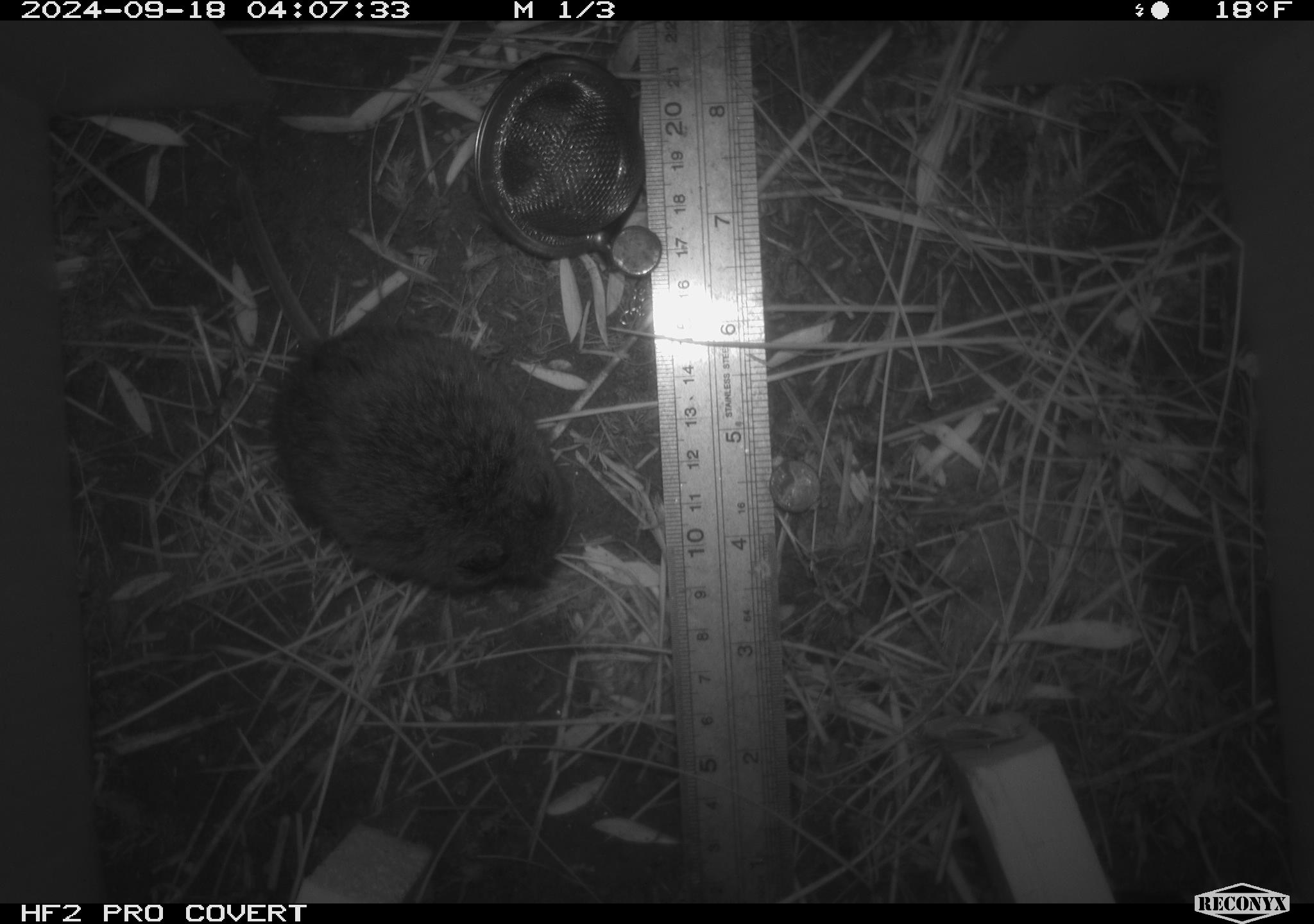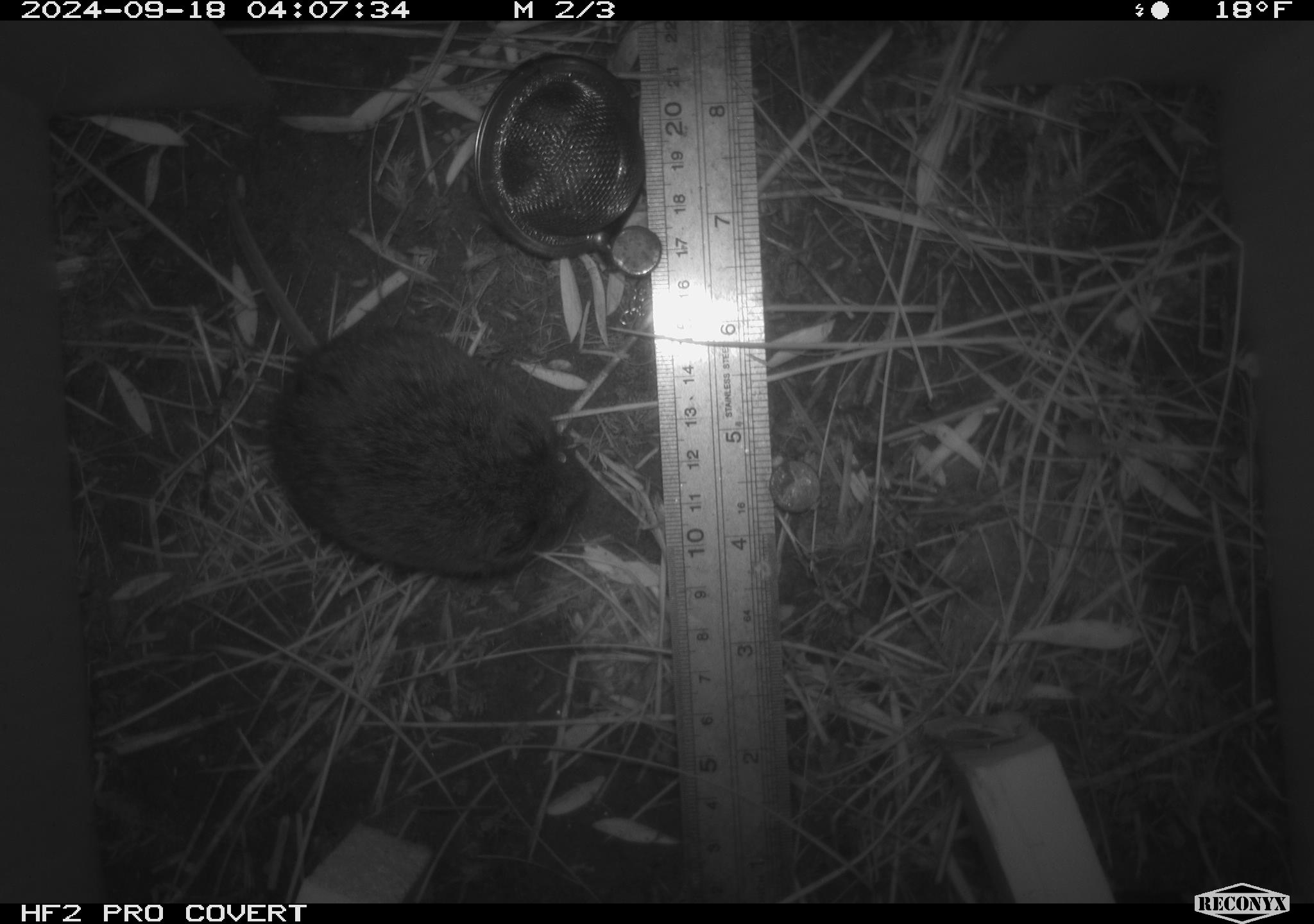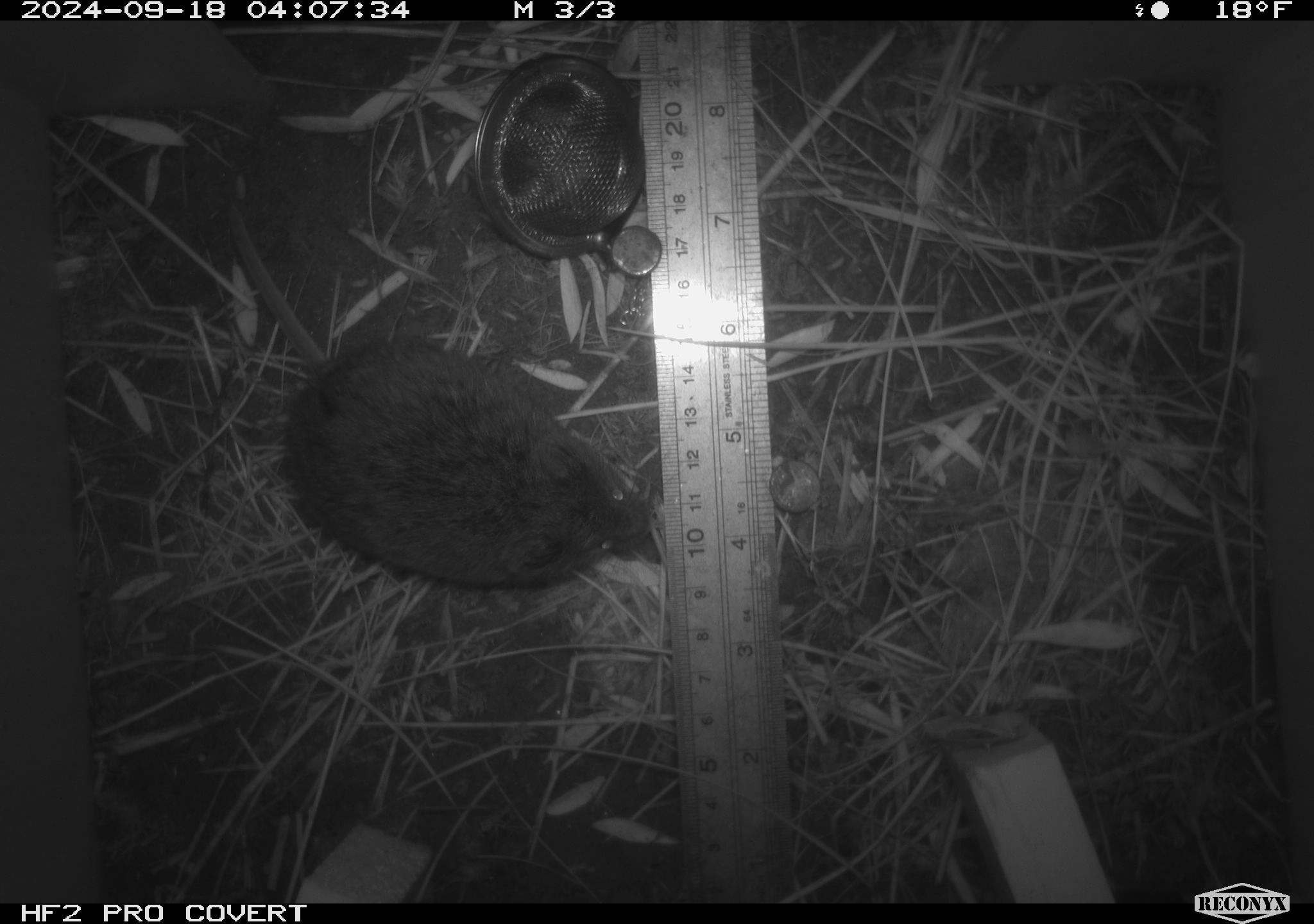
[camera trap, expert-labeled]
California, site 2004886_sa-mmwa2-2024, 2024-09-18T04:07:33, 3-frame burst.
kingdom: Animalia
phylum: Chordata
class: Mammalia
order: Rodentia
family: Cricetidae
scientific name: Arvicolinae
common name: voles, lemmings, and muskrats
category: arvicolinae subfamily